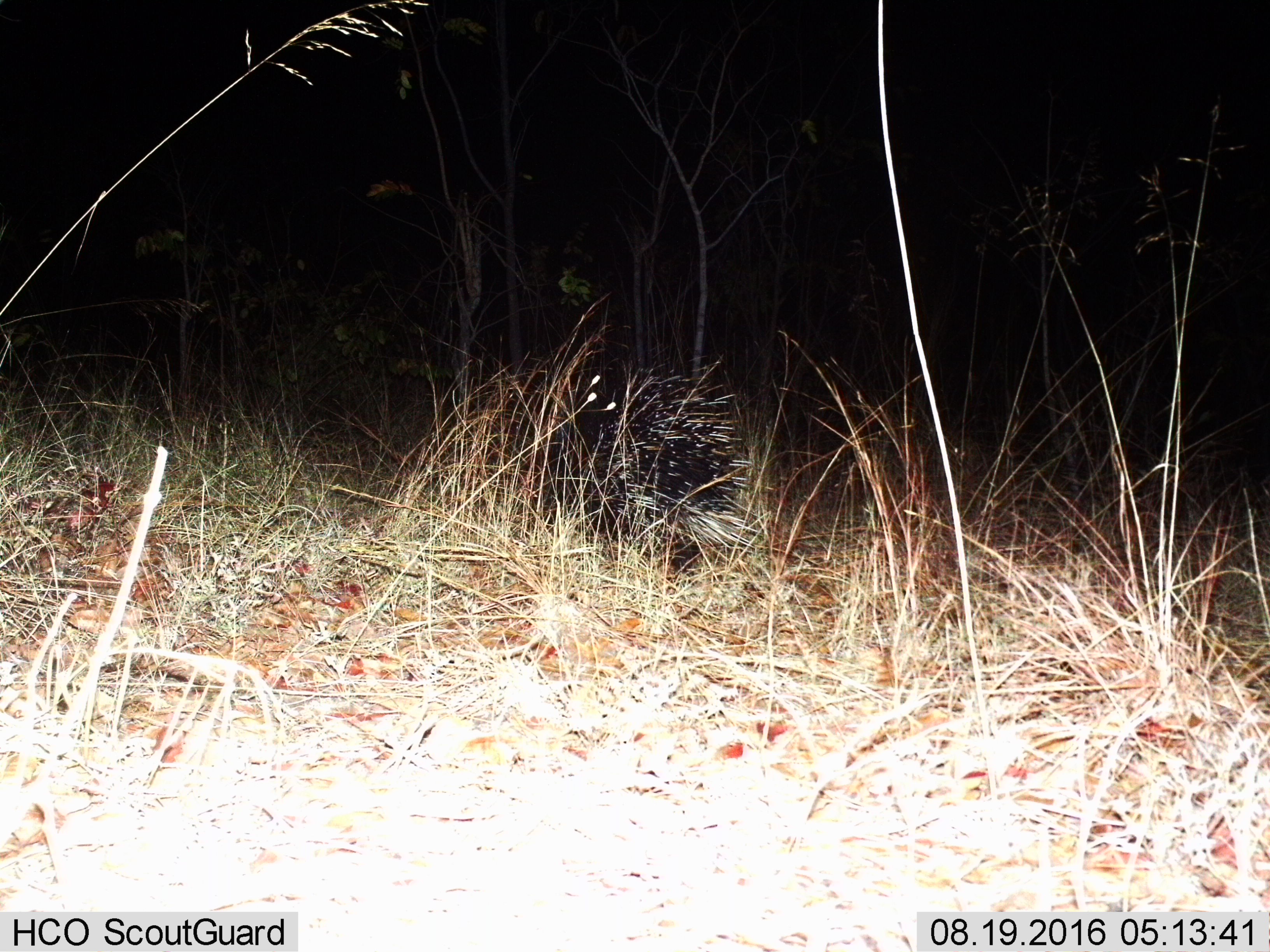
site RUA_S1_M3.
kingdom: Animalia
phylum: Chordata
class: Mammalia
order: Rodentia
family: Hystricidae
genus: Hystrix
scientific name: Hystrix cristata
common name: crested porcupine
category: porcupine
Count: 1.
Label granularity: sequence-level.